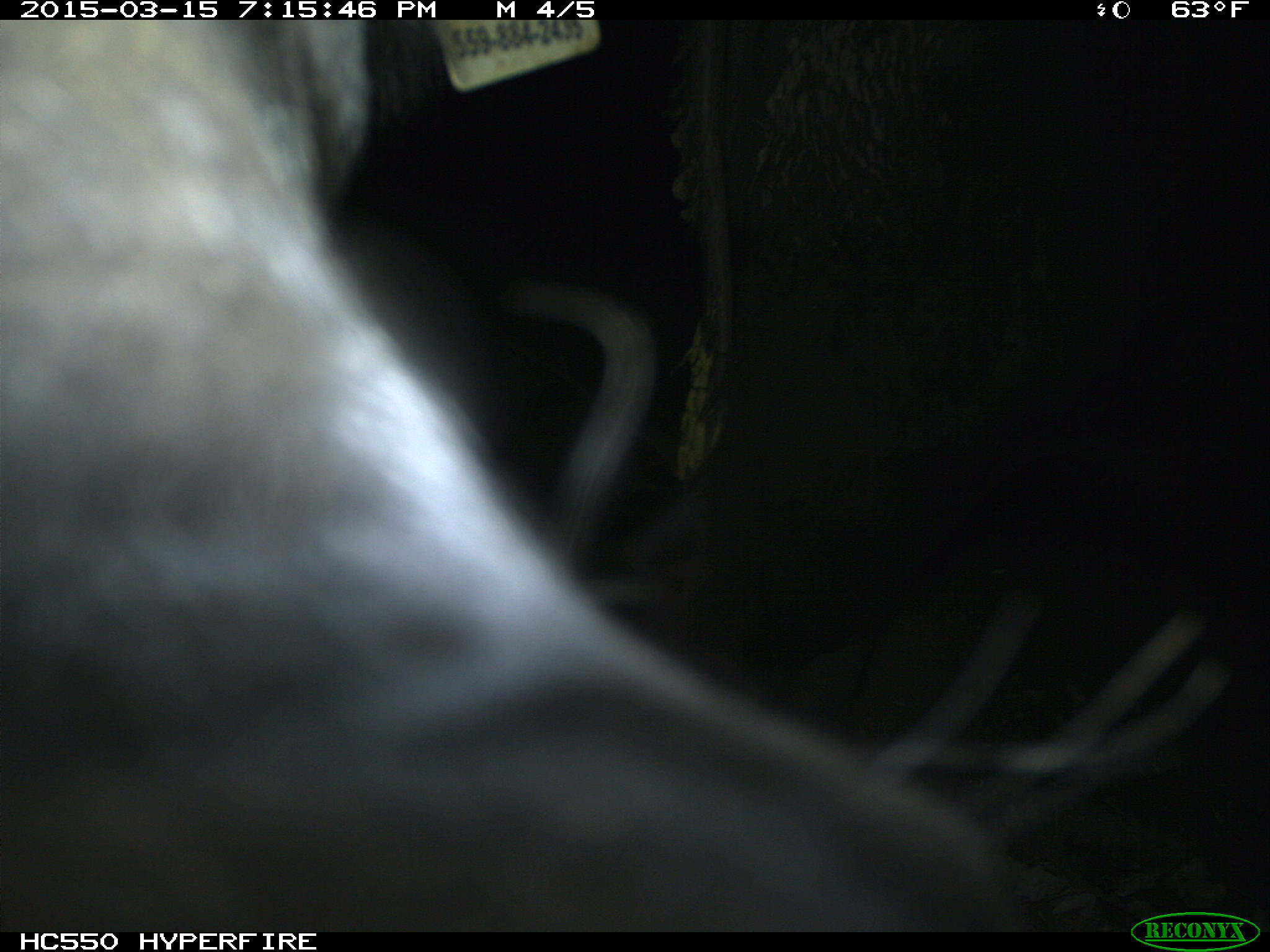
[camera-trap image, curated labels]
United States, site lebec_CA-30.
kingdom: Animalia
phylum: Chordata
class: Mammalia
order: Artiodactyla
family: Bovidae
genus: Bos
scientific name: Bos taurus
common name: domestic cow